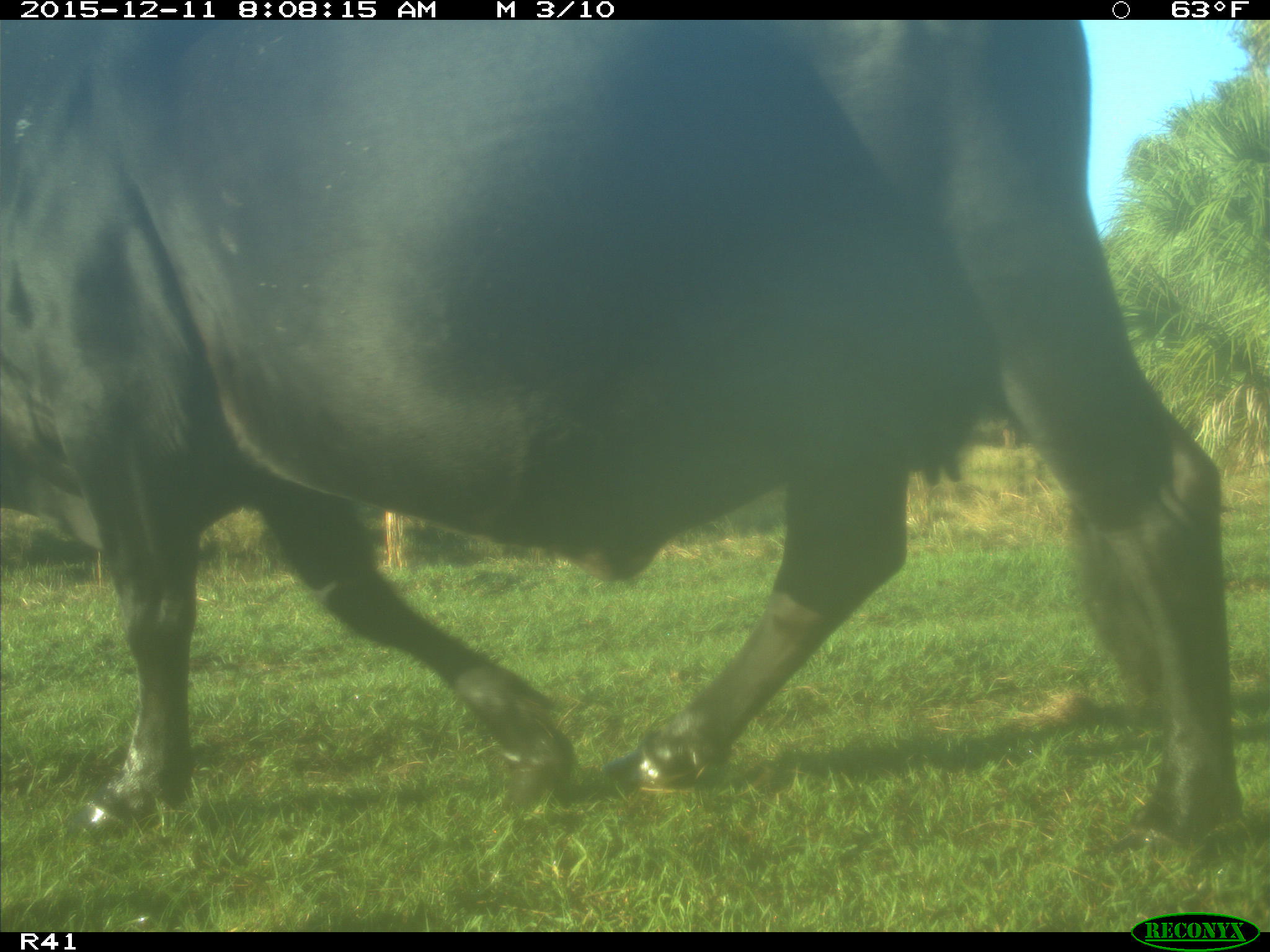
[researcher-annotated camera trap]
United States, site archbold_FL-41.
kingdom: Animalia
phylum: Chordata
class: Mammalia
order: Artiodactyla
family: Bovidae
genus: Bos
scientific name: Bos taurus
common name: domestic cow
Bos taurus (domestic cow).